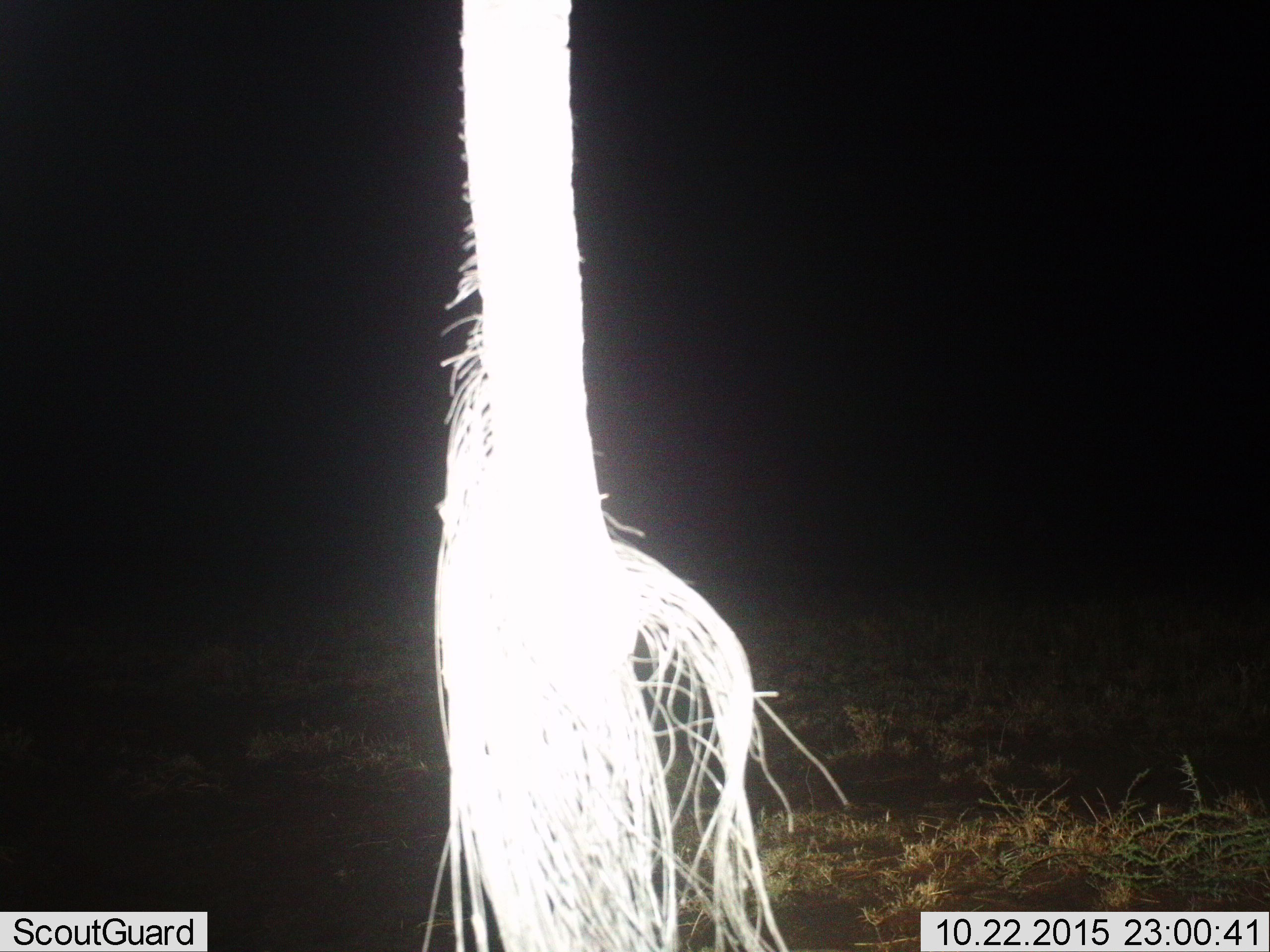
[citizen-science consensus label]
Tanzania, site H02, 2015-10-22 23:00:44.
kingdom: Animalia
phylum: Chordata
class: Mammalia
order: Artiodactyla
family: Giraffidae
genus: Giraffa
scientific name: Giraffa camelopardalis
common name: giraffe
Giraffe (Giraffa camelopardalis), count 1. Behavior (volunteer vote fractions): standing 100%, resting 0%, moving 0%, interacting 0%. Young present (vote fraction): 0%. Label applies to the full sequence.